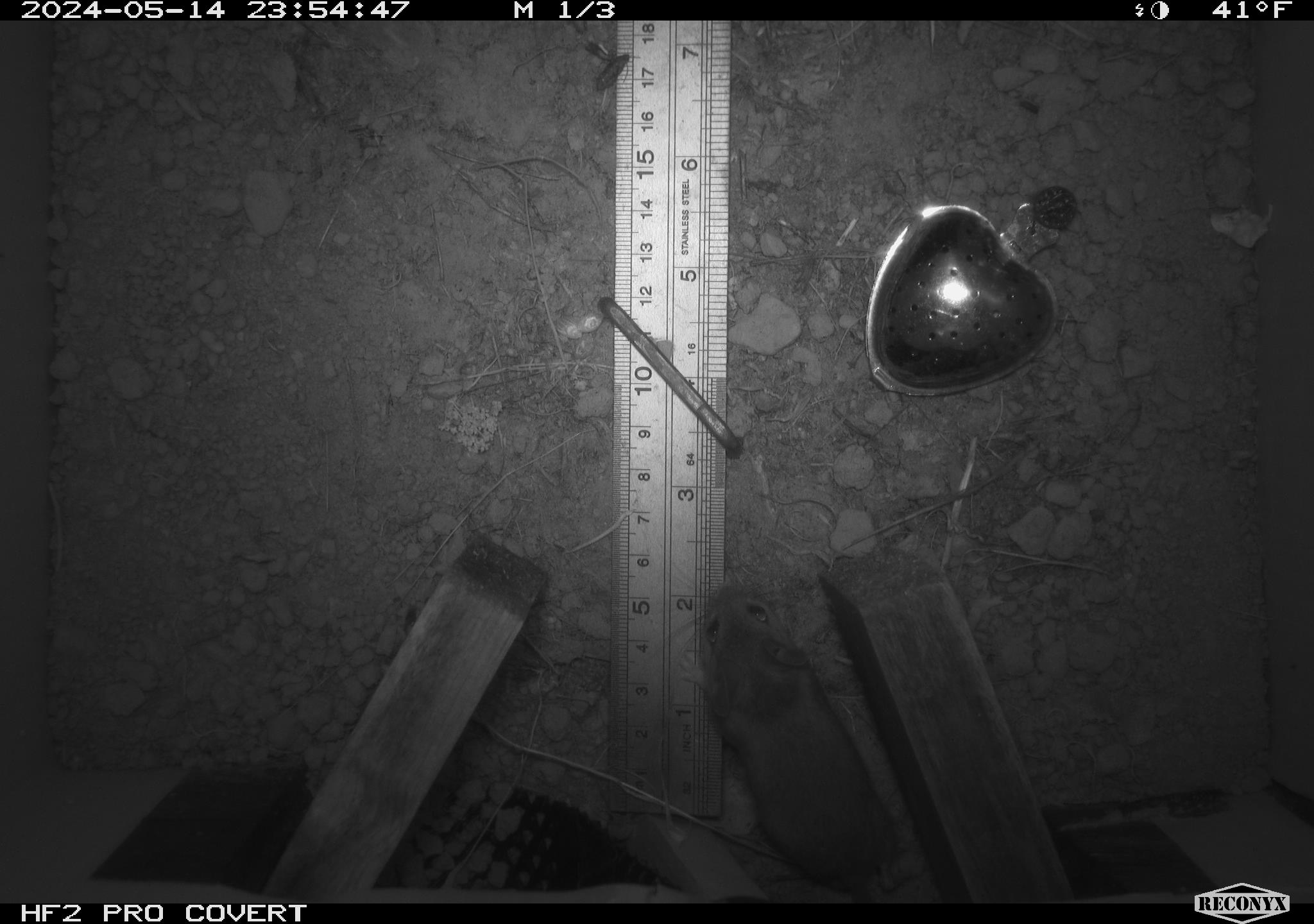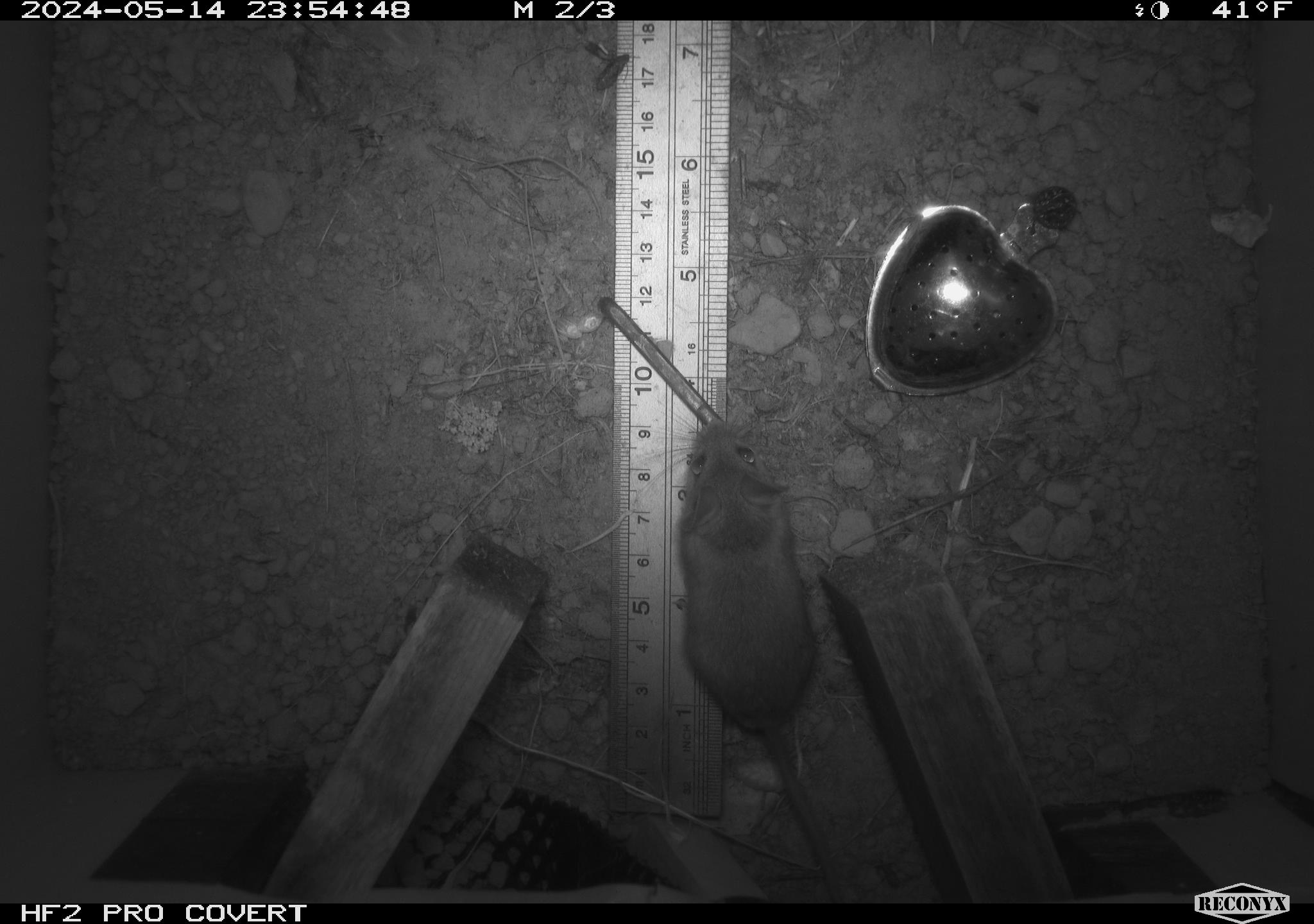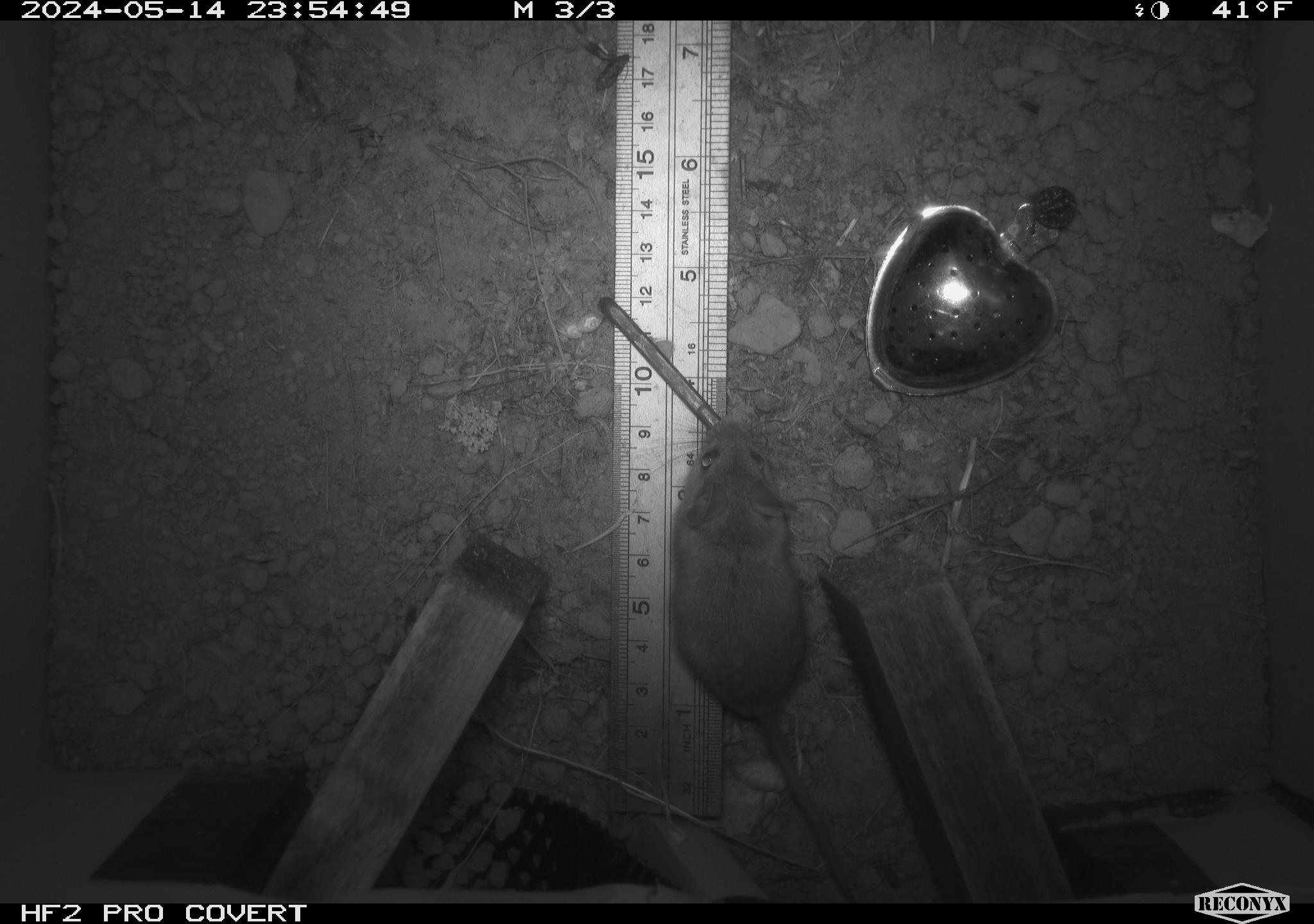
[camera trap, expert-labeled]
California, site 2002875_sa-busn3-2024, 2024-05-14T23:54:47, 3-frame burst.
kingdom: Animalia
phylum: Chordata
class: Mammalia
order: Rodentia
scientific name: Rodentia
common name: mouse species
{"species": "mouse species (Rodentia)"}